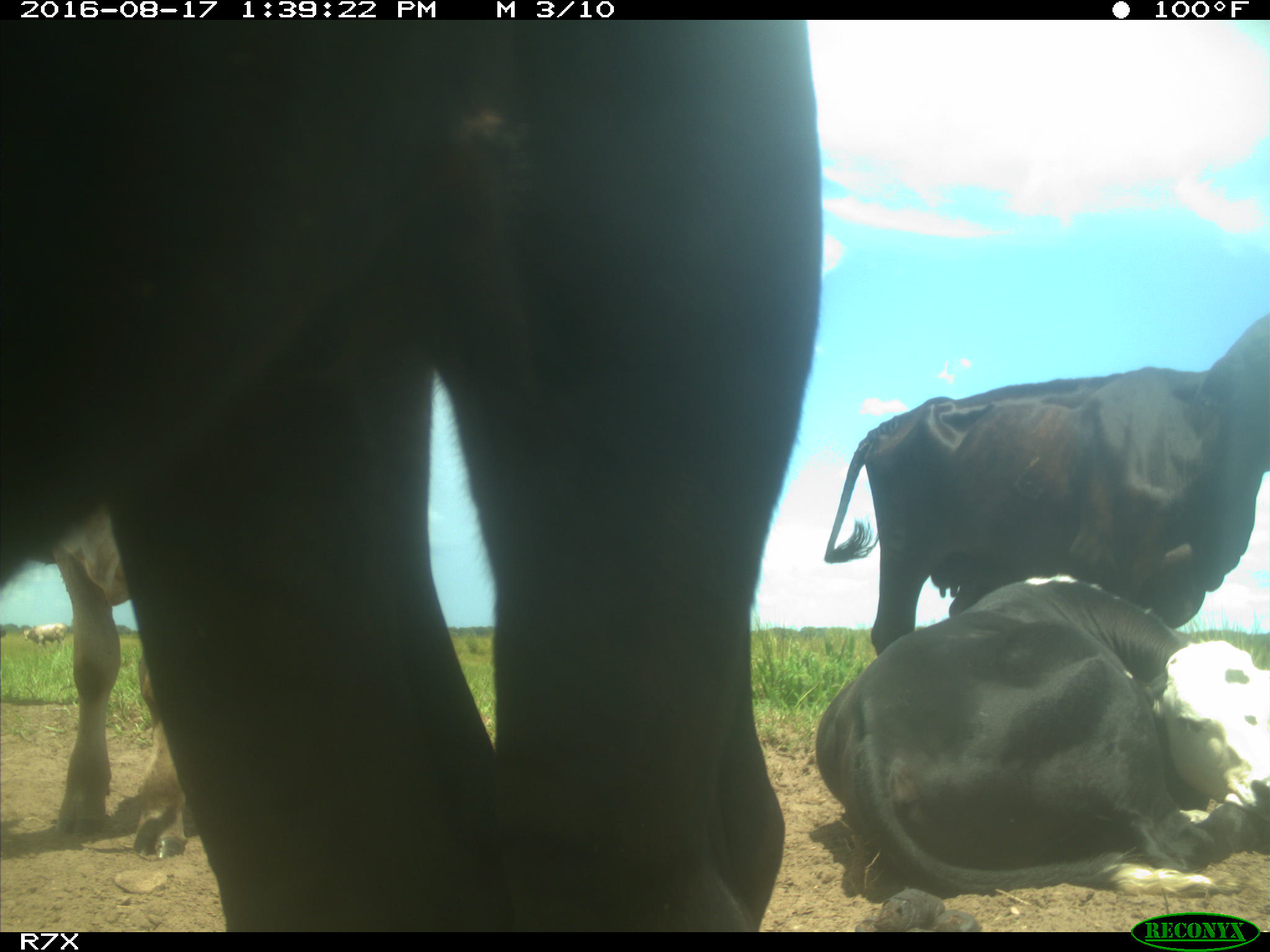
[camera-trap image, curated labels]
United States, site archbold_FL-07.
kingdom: Animalia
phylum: Chordata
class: Mammalia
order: Artiodactyla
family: Bovidae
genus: Bos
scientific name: Bos taurus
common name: domestic cow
Bos taurus (domestic cow).